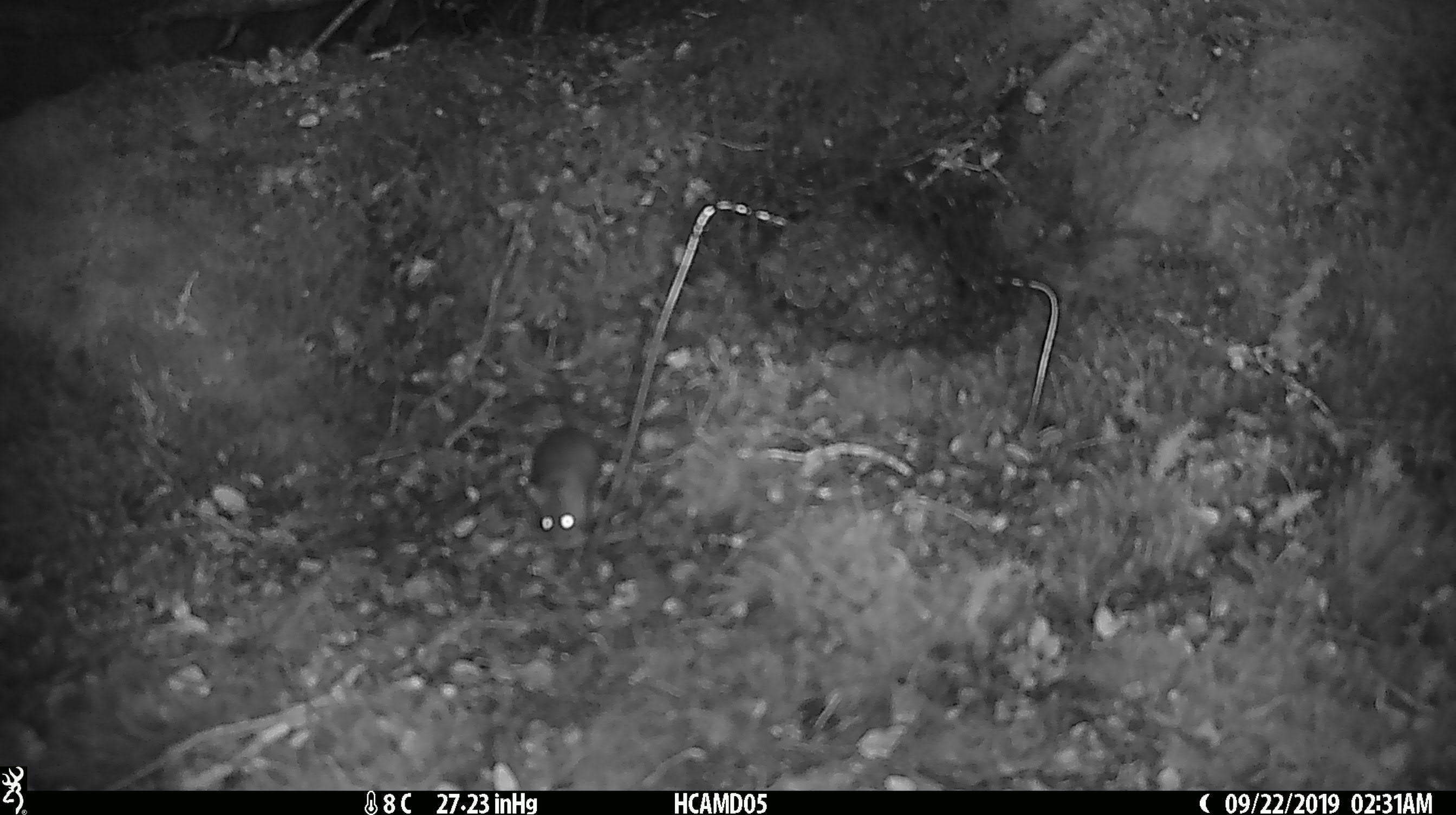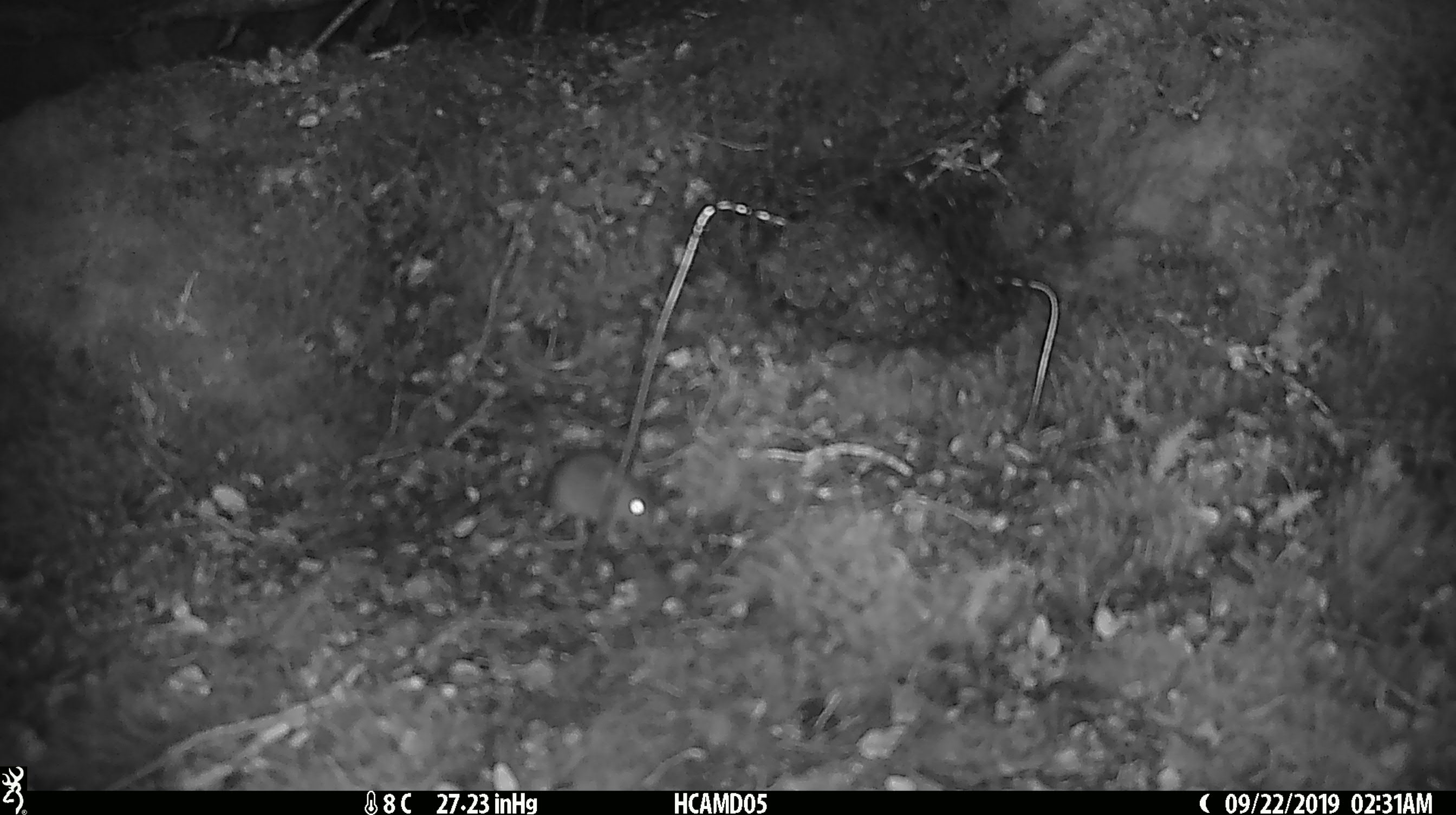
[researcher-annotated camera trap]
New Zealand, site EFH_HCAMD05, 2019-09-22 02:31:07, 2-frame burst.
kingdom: Animalia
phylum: Chordata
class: Mammalia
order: Rodentia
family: Muridae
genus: Mus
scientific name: Mus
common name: mouse